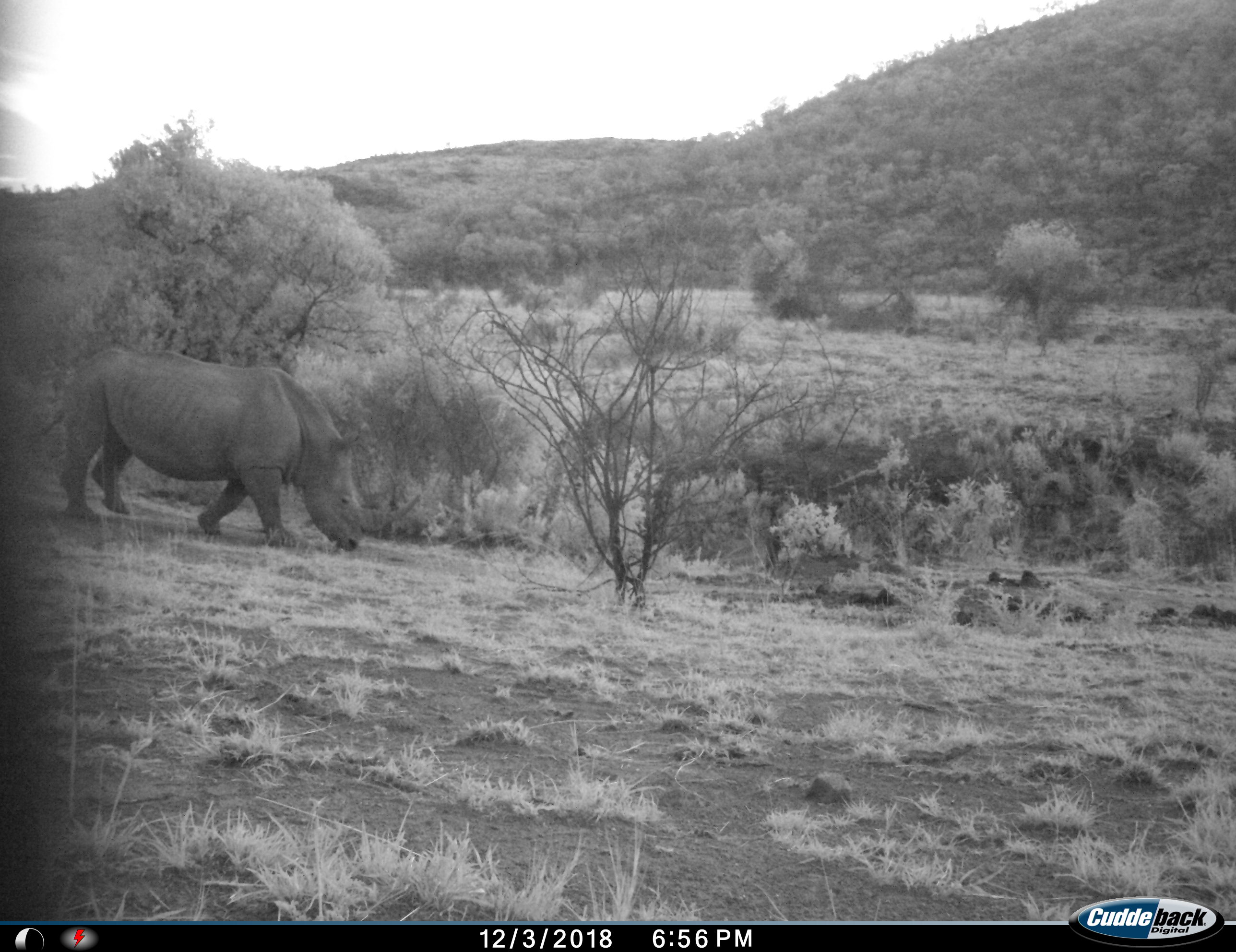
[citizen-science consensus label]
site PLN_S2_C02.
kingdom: Animalia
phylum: Chordata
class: Mammalia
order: Perissodactyla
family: Rhinocerotidae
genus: Ceratotherium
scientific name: Ceratotherium simum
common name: white rhinoceros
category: rhinoceroswhite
Rhinoceroswhite (white rhinoceros) (Ceratotherium simum), count 1. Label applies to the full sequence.